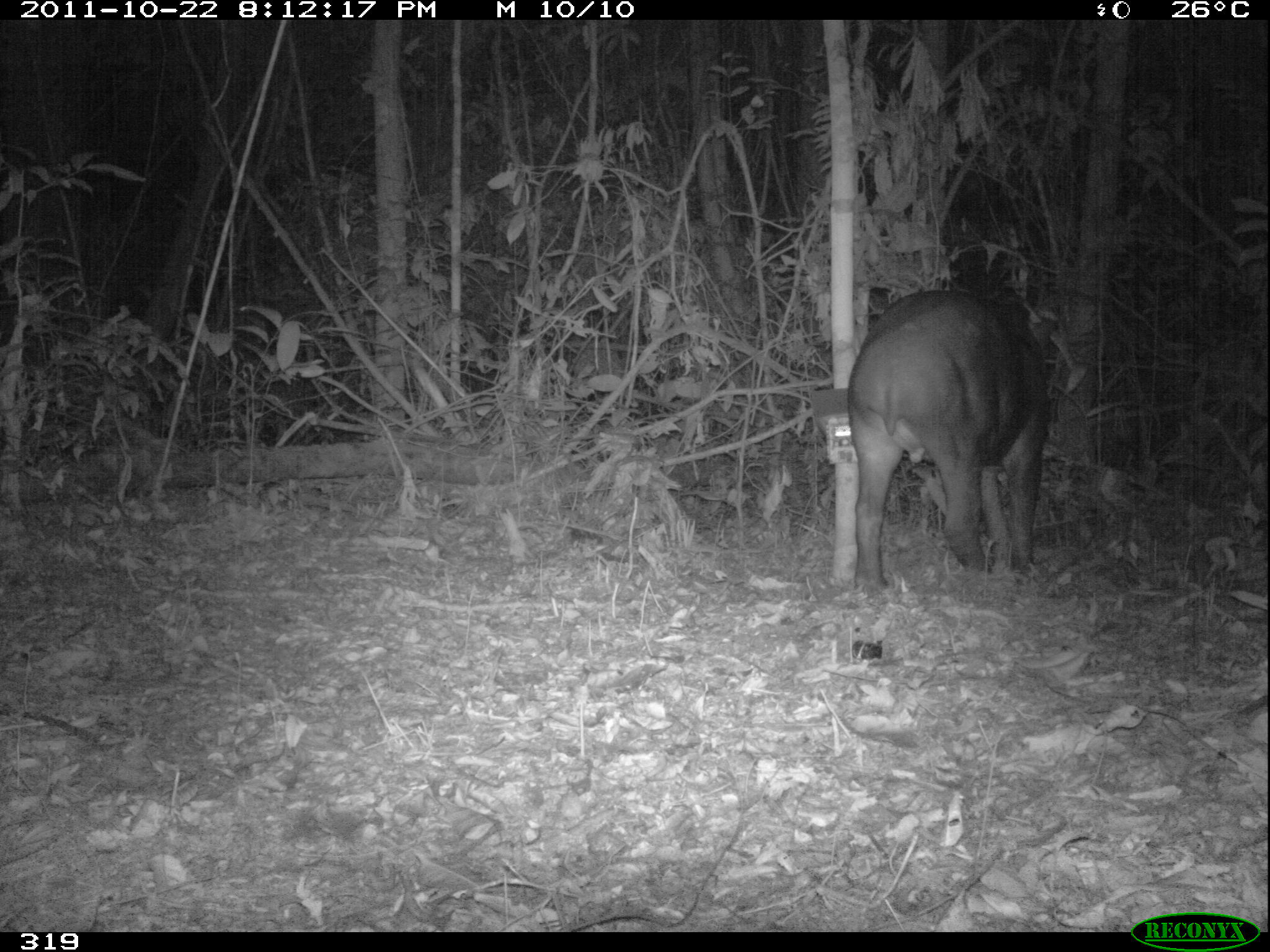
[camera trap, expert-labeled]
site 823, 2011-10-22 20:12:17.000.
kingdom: Animalia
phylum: Chordata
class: Mammalia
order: Perissodactyla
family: Tapiridae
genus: Tapirus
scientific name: Tapirus terrestris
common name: south american tapir